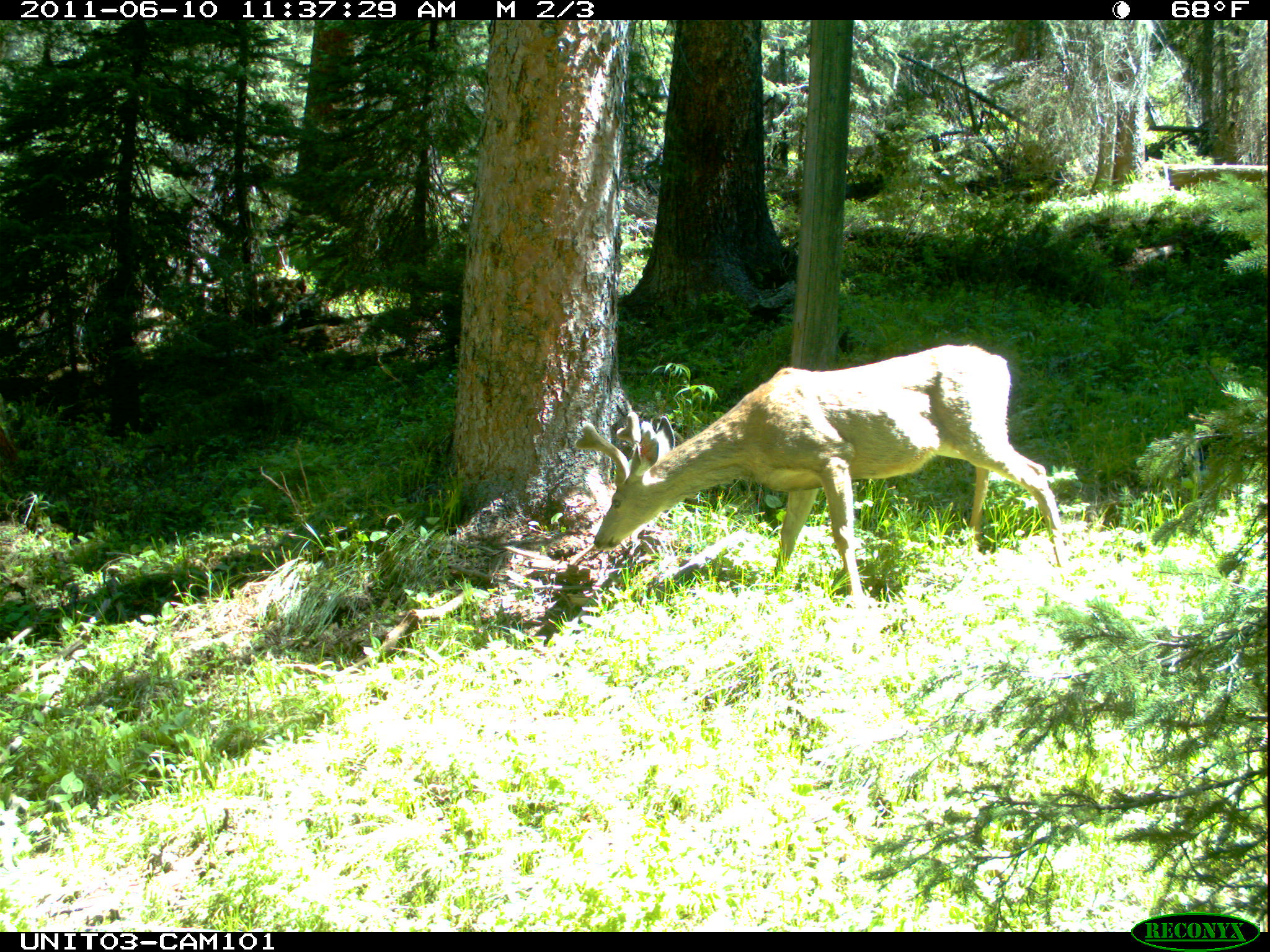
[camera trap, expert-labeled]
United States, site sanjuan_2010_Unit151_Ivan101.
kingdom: Animalia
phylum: Chordata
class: Mammalia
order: Artiodactyla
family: Cervidae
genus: Odocoileus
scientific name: Odocoileus hemionus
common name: mule deer